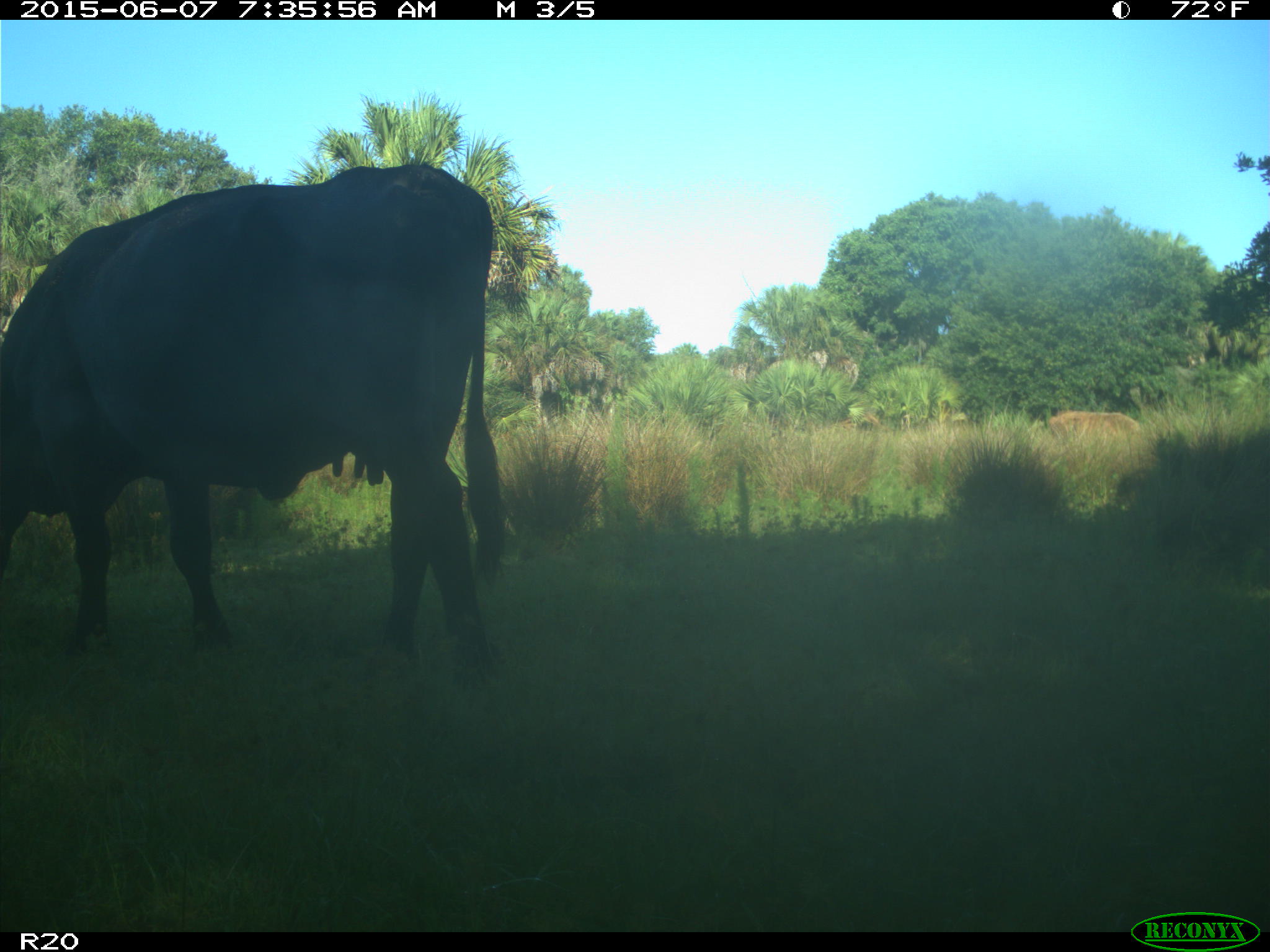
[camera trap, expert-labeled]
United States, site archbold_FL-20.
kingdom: Animalia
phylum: Chordata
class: Mammalia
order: Artiodactyla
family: Bovidae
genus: Bos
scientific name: Bos taurus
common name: domestic cow